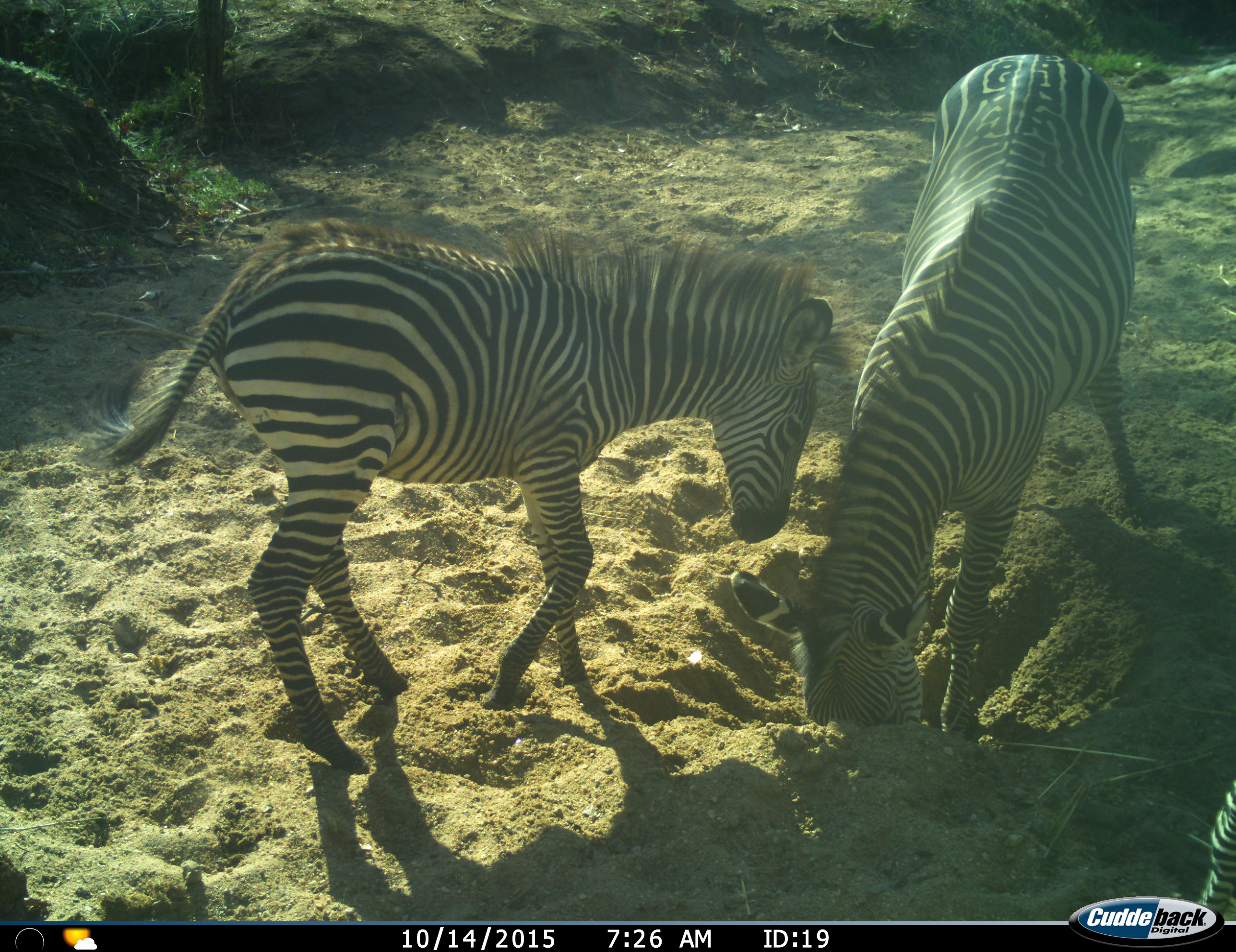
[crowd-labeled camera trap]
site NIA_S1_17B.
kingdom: Animalia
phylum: Chordata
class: Mammalia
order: Perissodactyla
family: Equidae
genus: Equus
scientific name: Equus quagga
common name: plains zebra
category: zebraplains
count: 2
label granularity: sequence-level